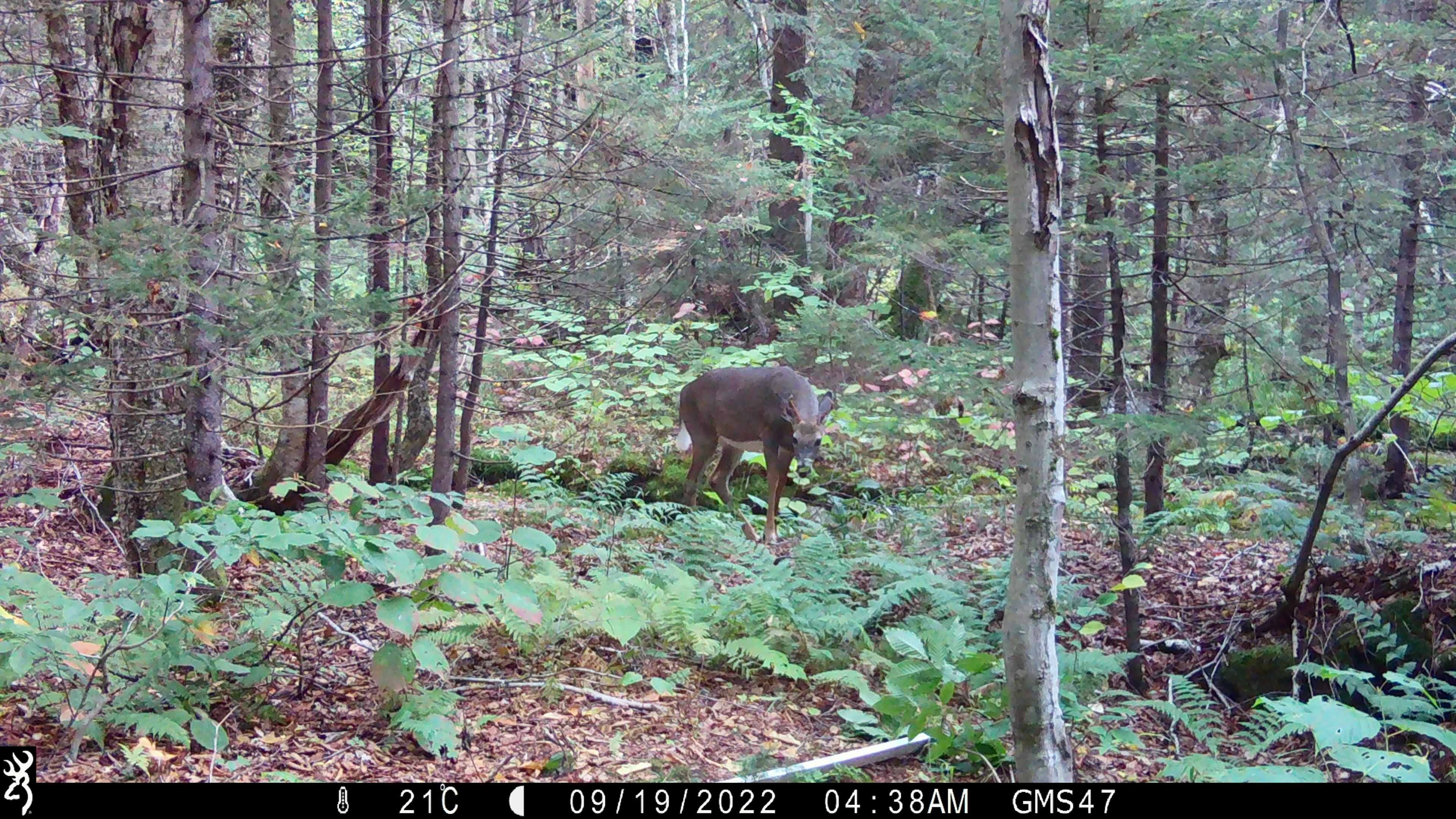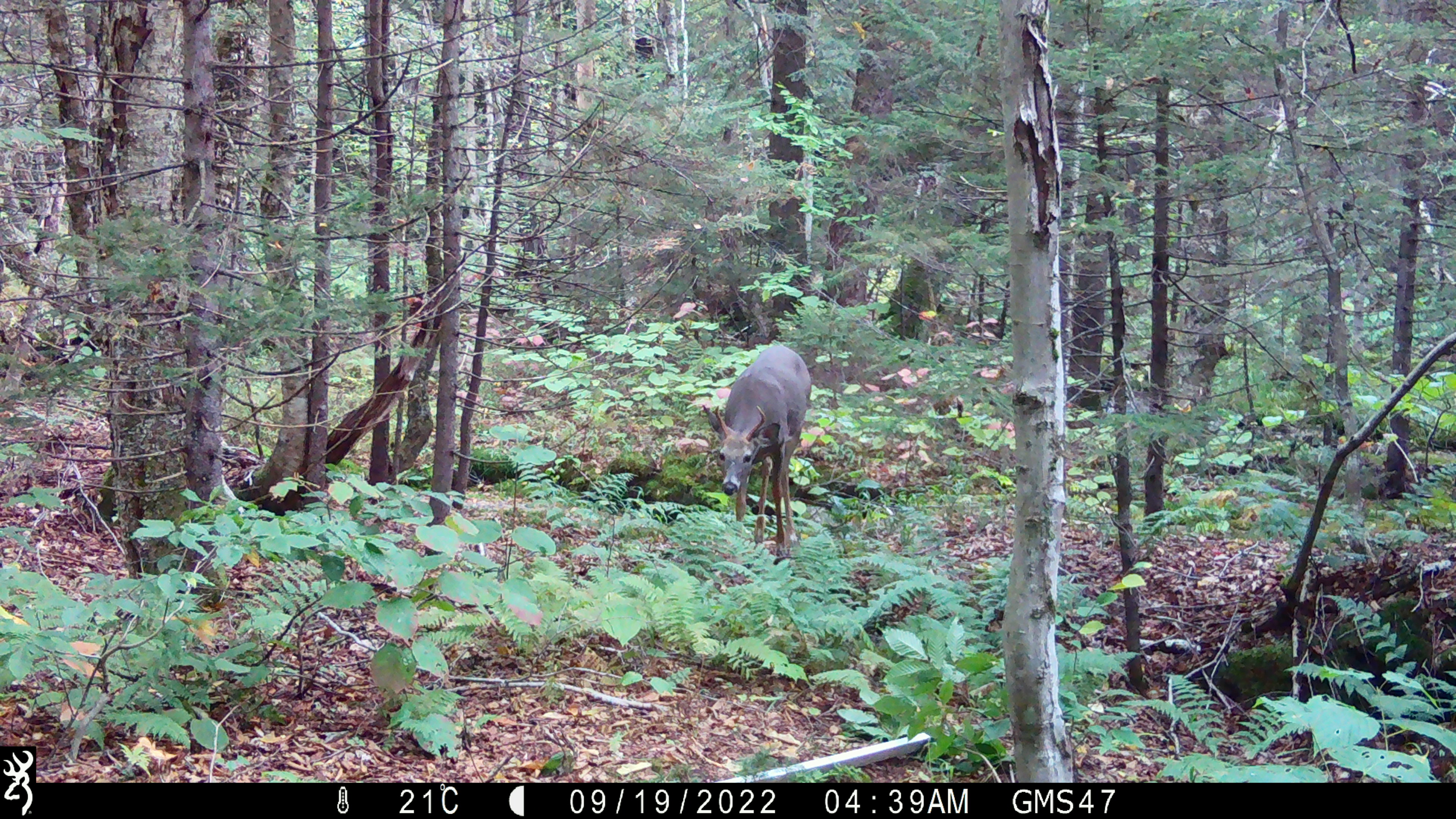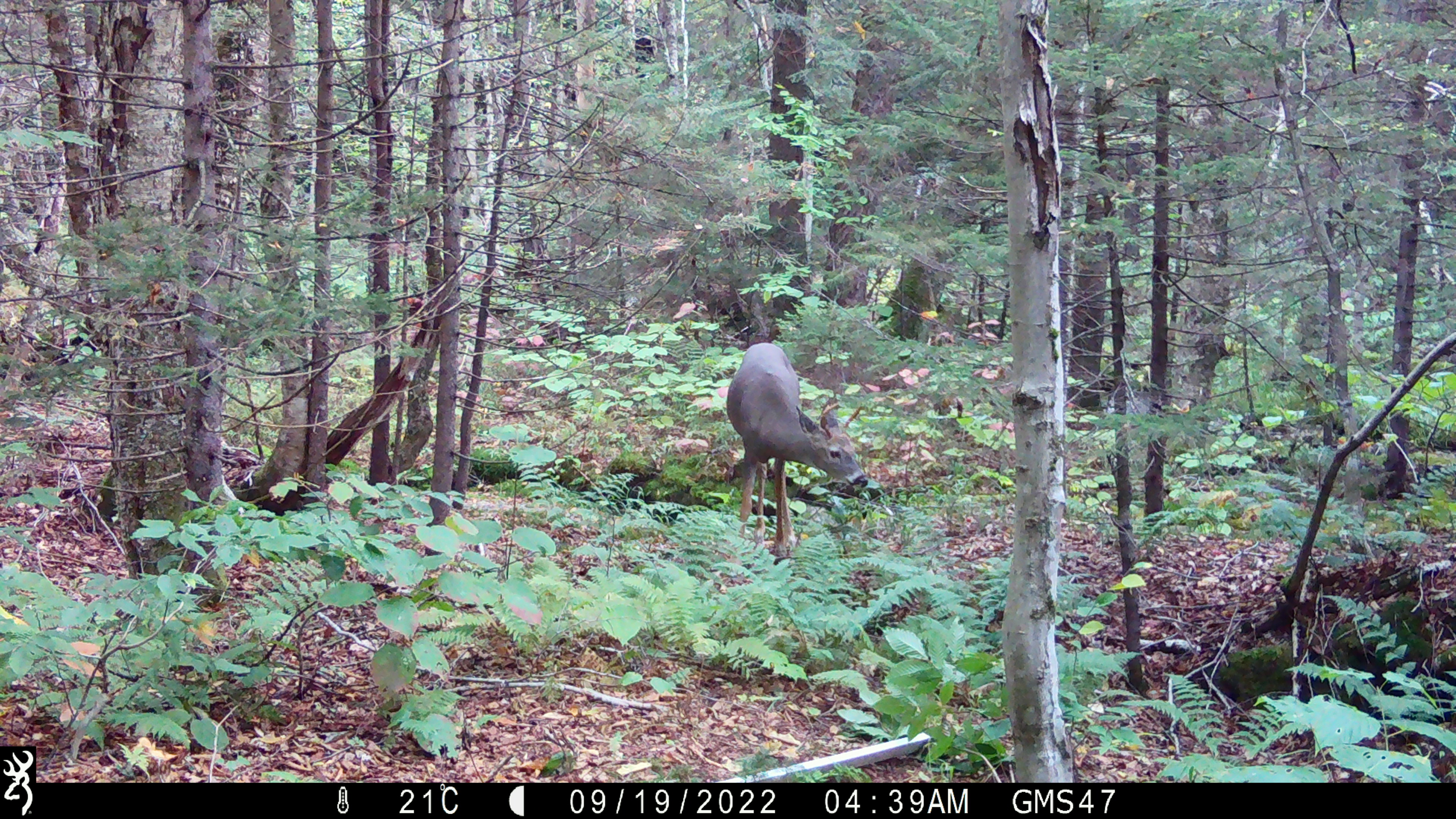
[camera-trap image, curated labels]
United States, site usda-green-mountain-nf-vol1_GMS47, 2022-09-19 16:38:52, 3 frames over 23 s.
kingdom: Animalia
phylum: Chordata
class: Mammalia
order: Artiodactyla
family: Cervidae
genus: Odocoileus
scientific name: Odocoileus virginianus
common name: white-tailed deer